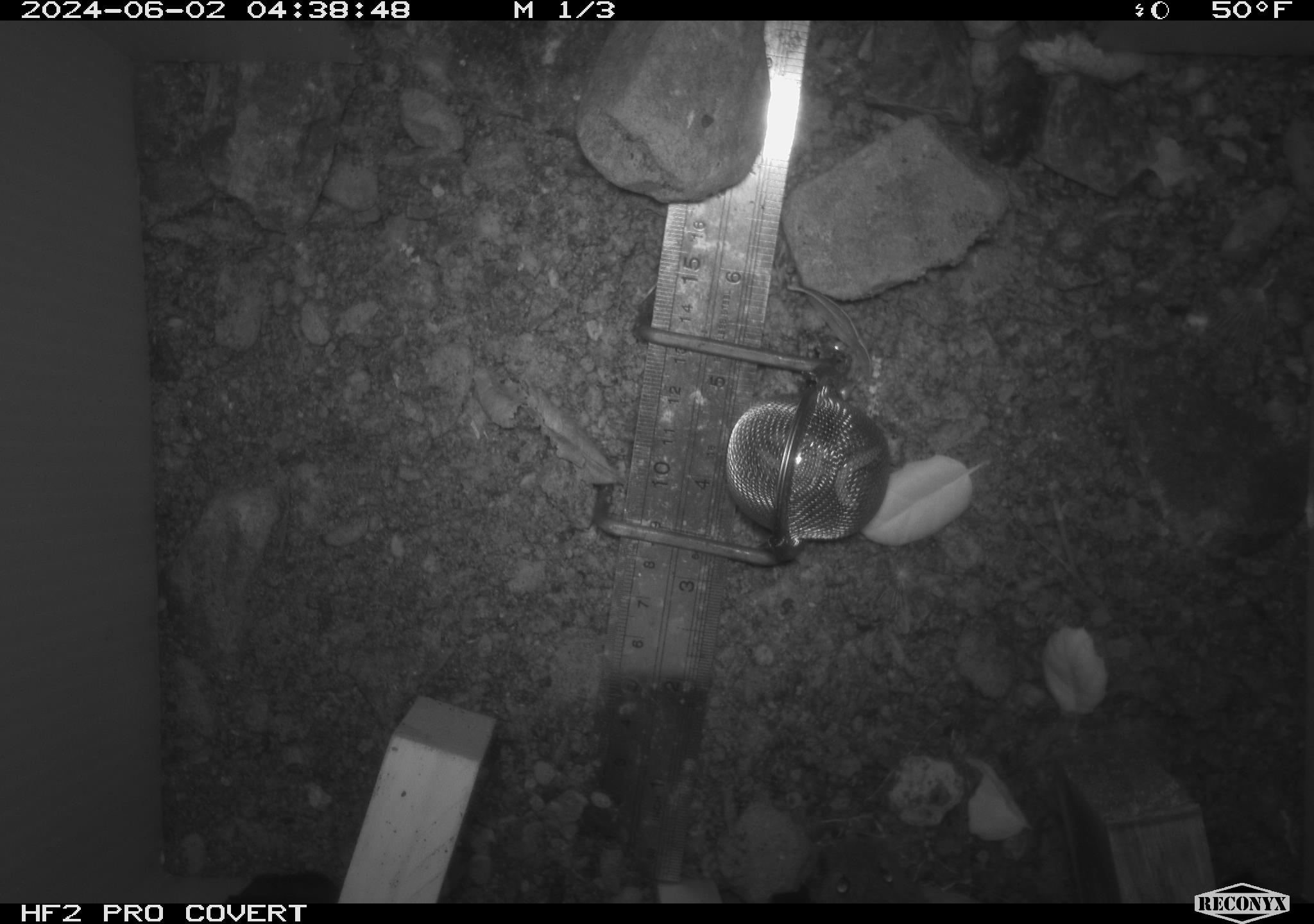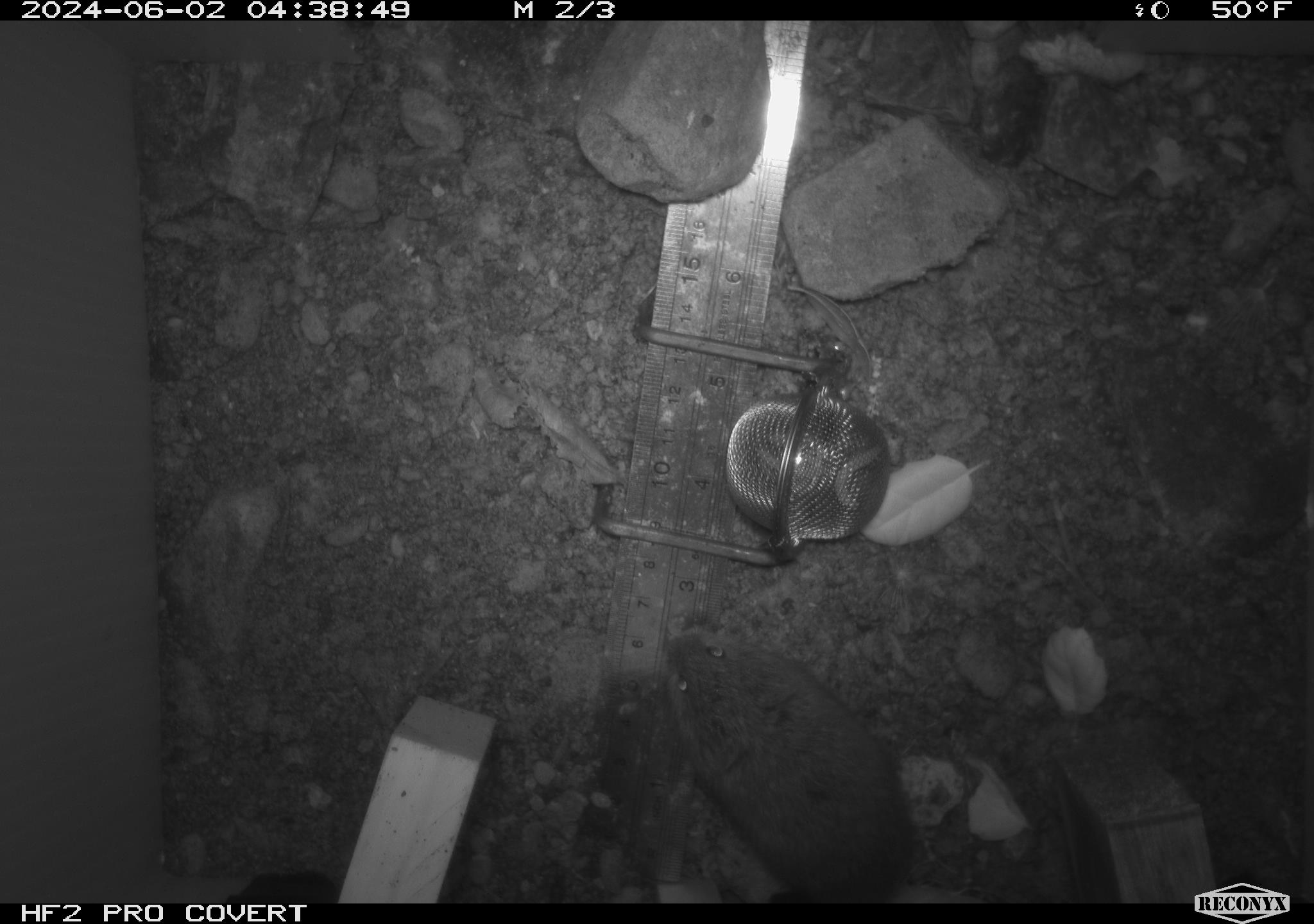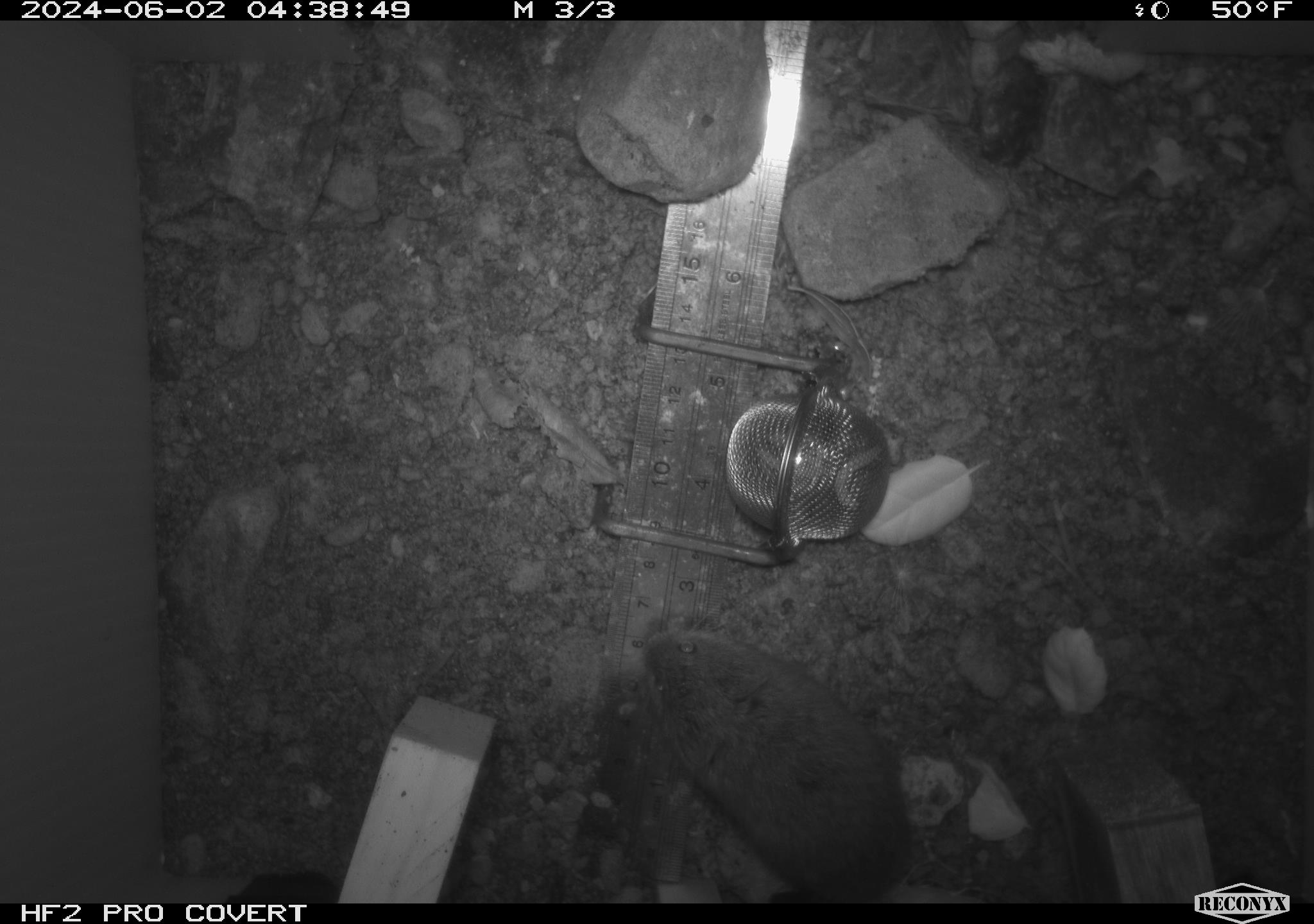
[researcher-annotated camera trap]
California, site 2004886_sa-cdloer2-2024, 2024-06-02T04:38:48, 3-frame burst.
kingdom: Animalia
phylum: Chordata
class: Mammalia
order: Rodentia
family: Cricetidae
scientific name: Arvicolinae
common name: voles, lemmings, and muskrats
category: arvicolinae subfamily